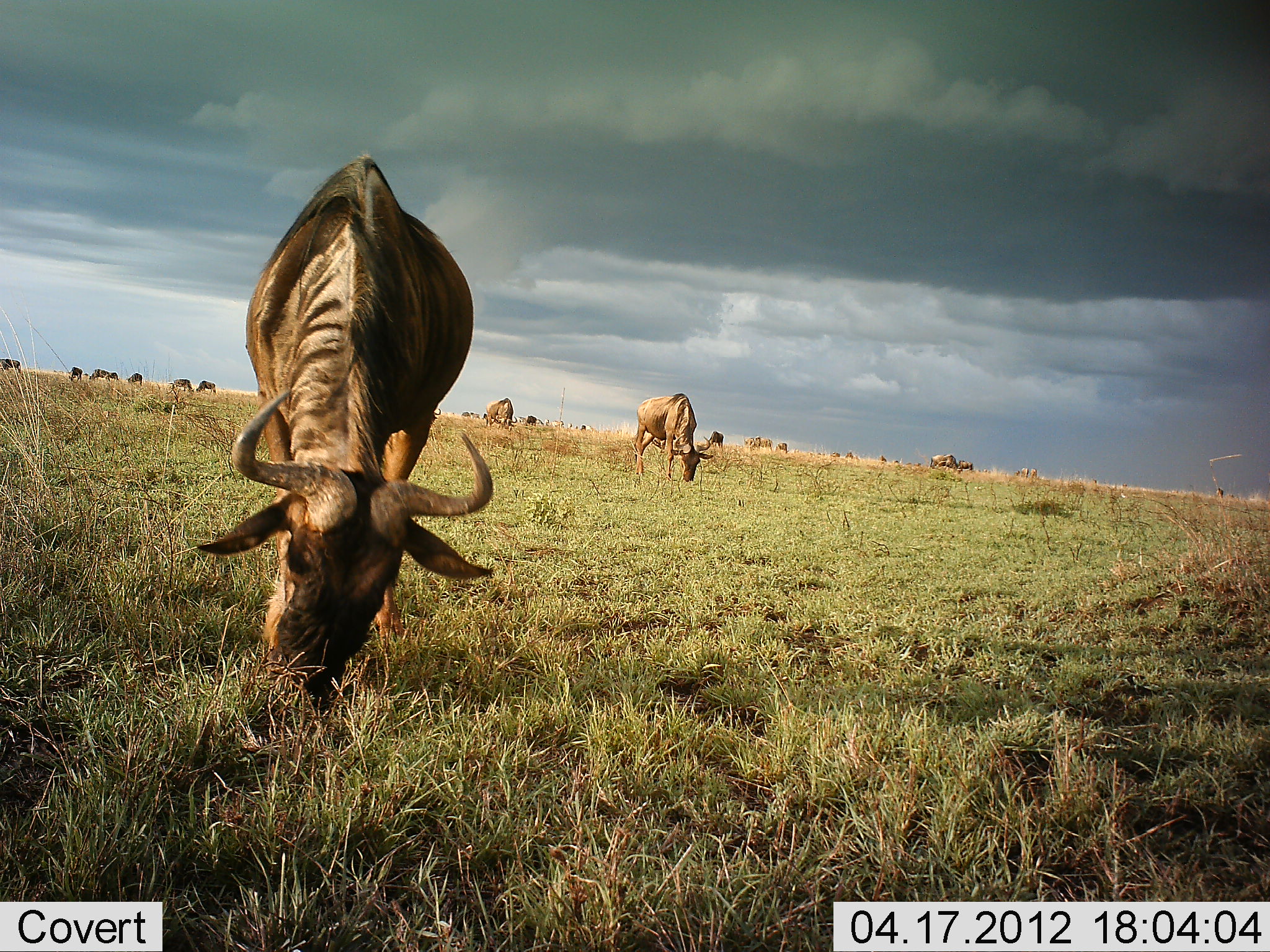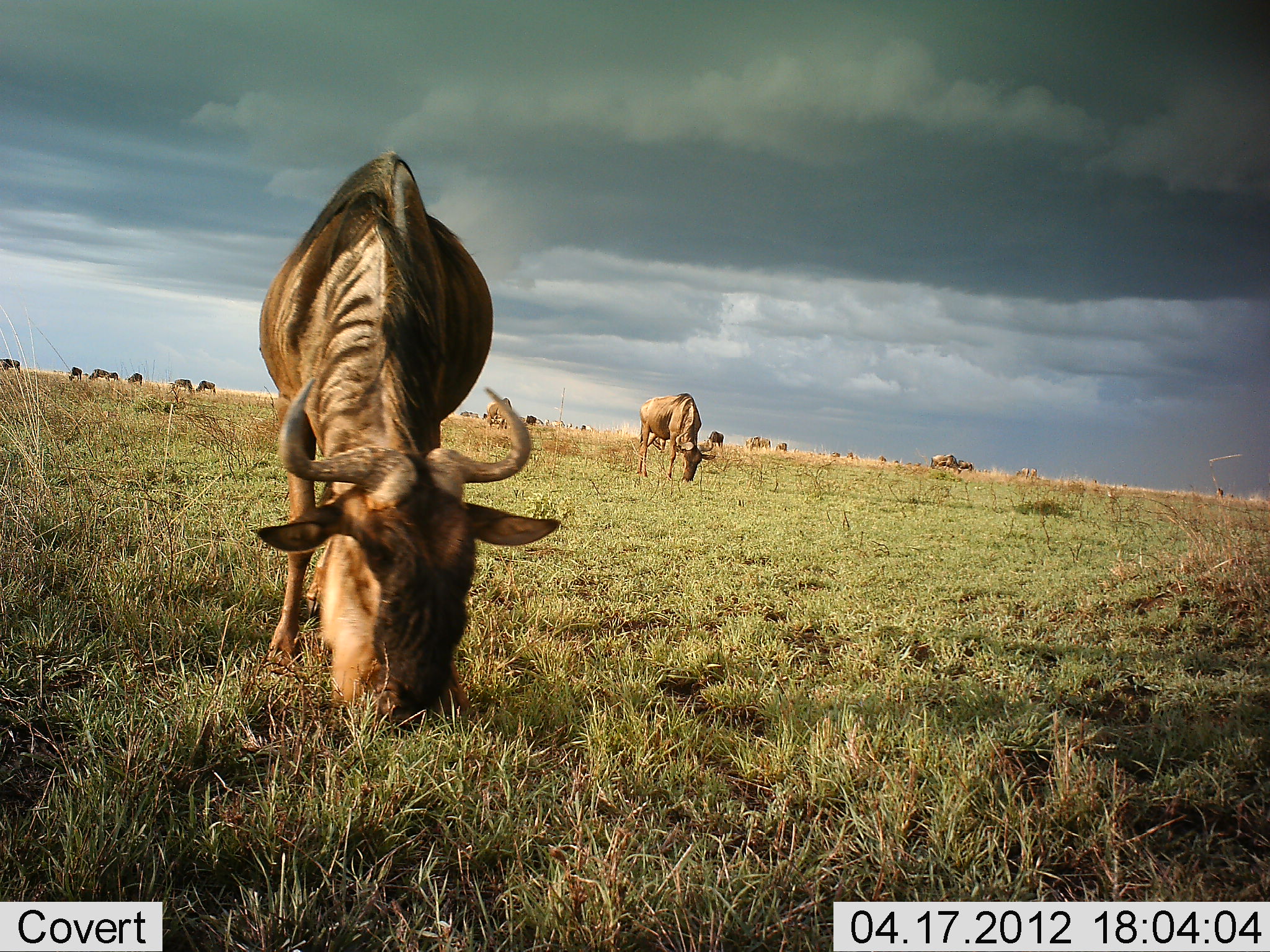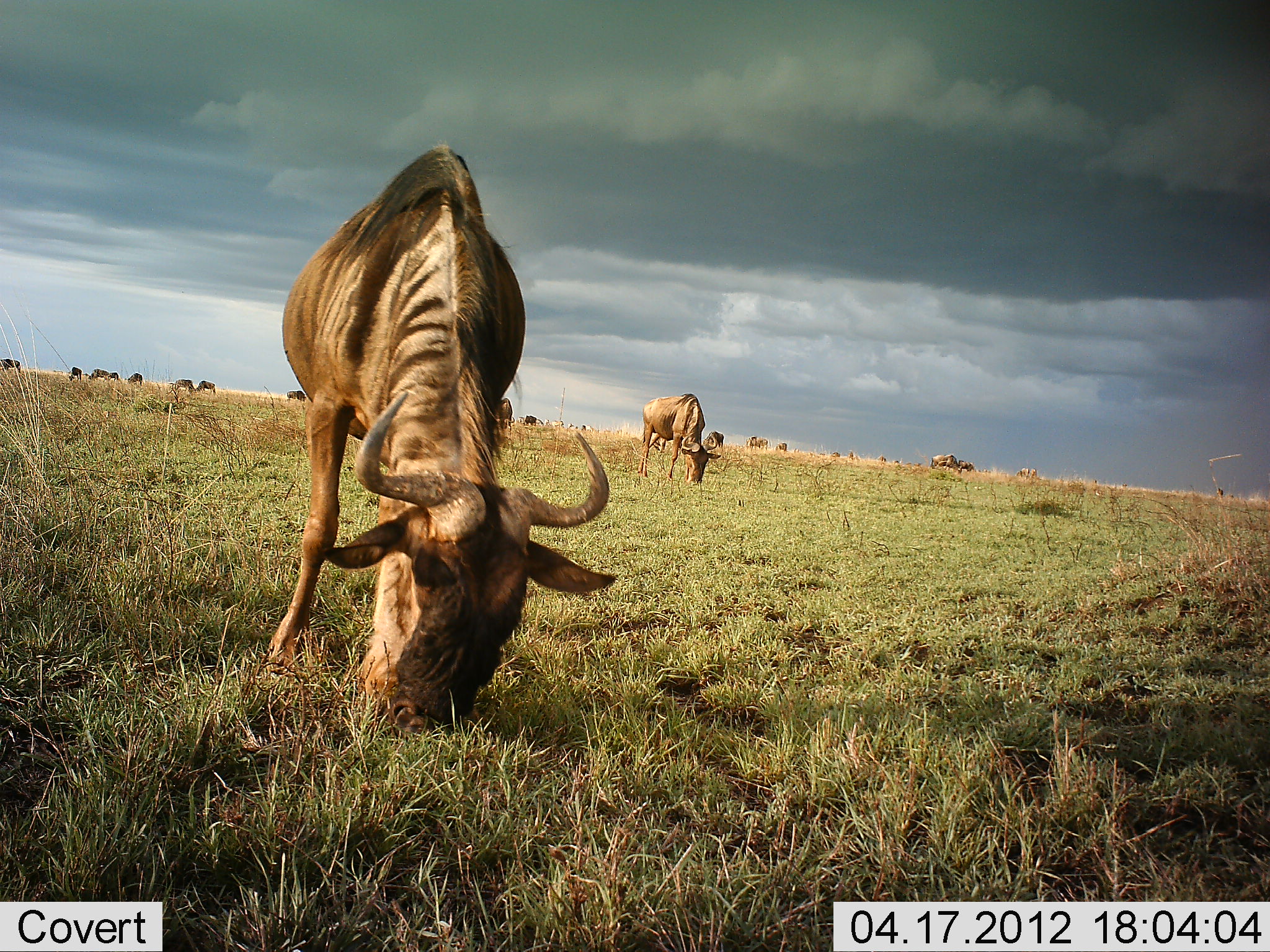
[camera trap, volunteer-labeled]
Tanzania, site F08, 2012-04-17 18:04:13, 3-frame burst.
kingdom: Animalia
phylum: Chordata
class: Mammalia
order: Artiodactyla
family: Bovidae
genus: Connochaetes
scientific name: Connochaetes taurinus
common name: blue wildebeest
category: wildebeest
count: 11-50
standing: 18%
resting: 0%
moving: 14%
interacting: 0%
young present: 0%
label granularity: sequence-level